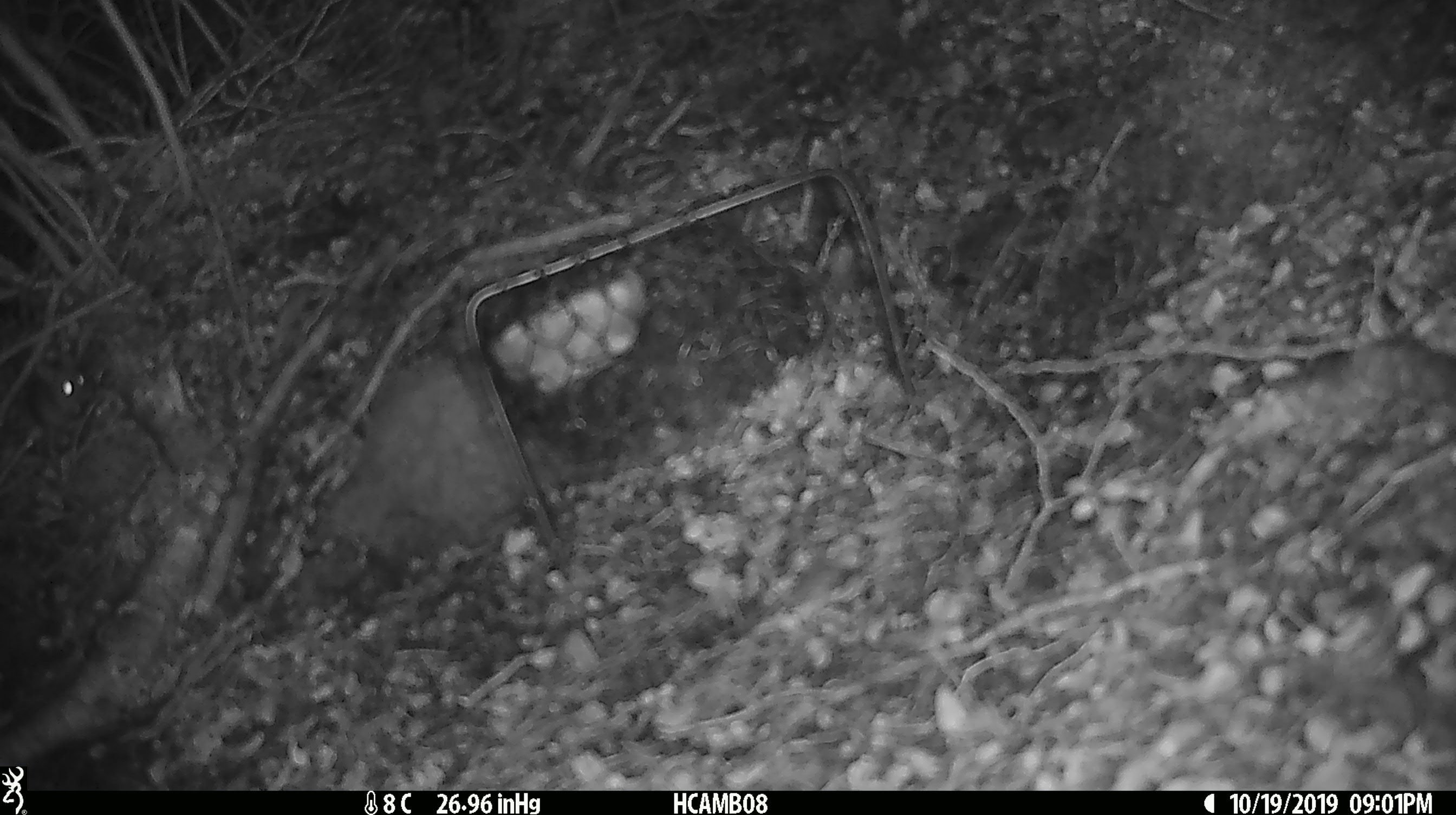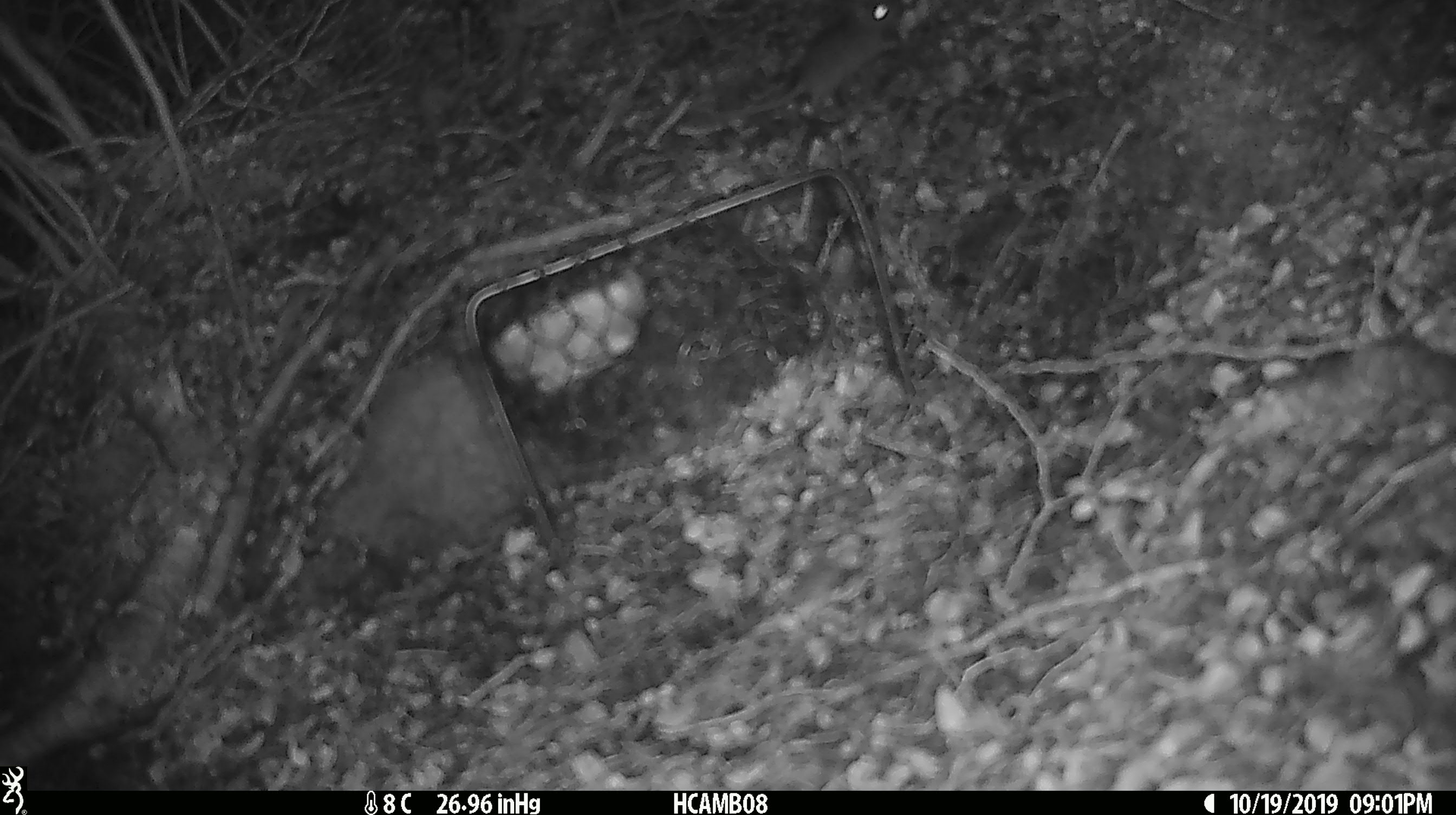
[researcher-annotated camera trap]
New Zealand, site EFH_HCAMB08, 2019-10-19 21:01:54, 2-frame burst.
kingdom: Animalia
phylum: Chordata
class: Mammalia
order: Rodentia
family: Muridae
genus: Mus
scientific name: Mus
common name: mouse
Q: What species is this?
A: Mouse (Mus).